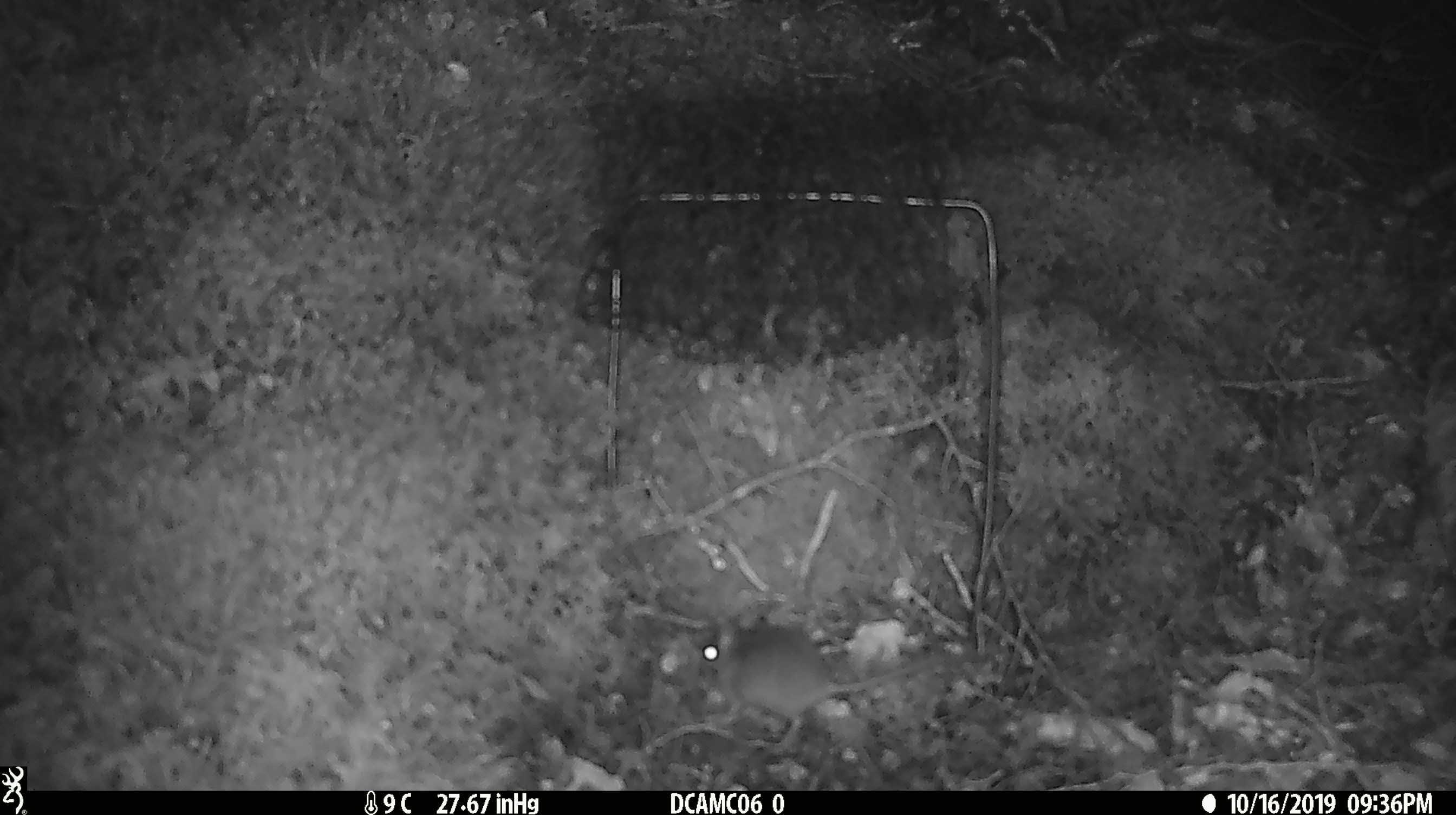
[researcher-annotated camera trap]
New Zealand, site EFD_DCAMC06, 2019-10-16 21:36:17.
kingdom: Animalia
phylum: Chordata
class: Mammalia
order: Rodentia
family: Muridae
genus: Mus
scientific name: Mus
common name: mouse